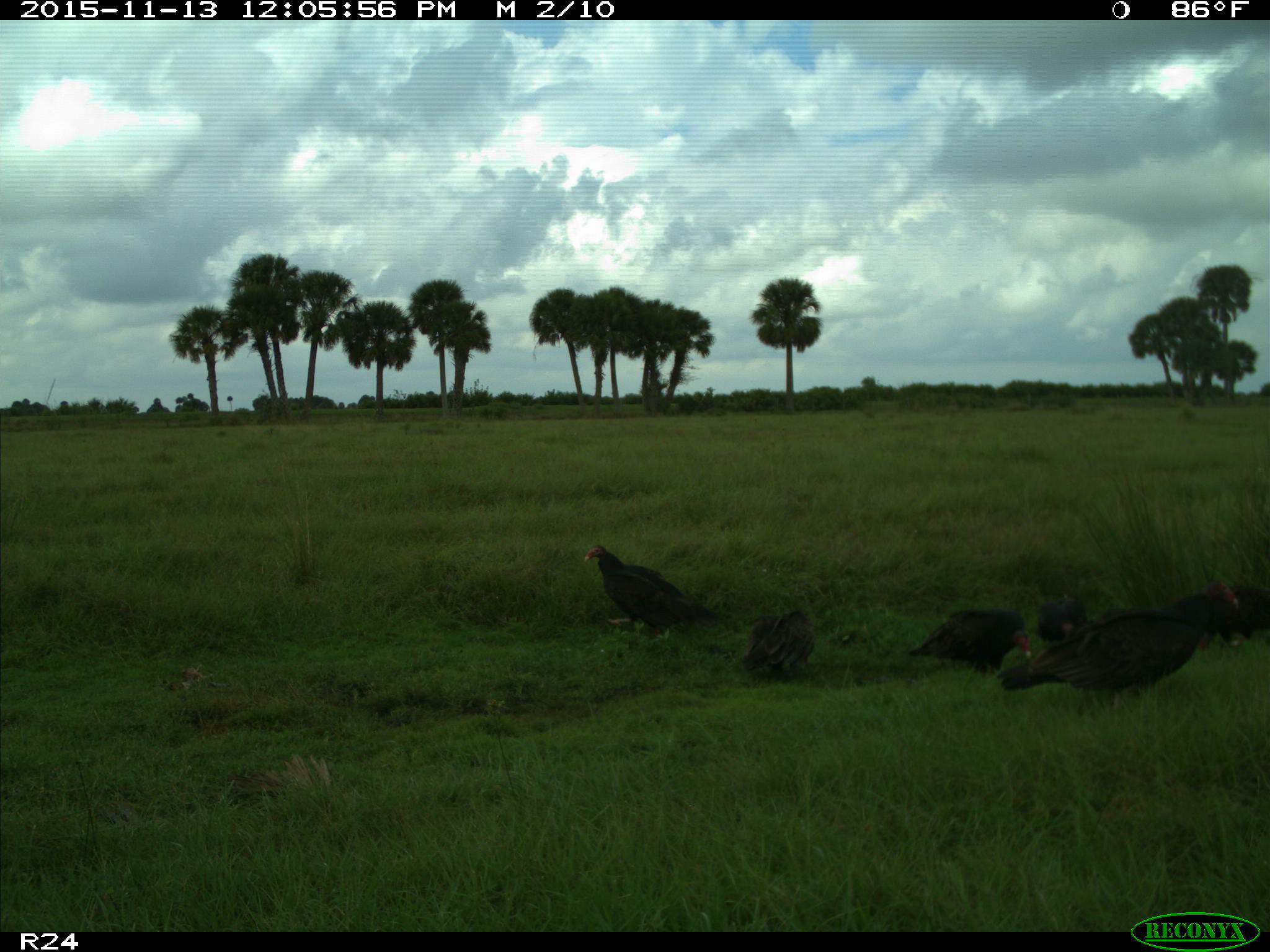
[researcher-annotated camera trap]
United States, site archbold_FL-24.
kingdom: Animalia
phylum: Chordata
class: Aves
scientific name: Aves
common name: birds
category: unidentified bird